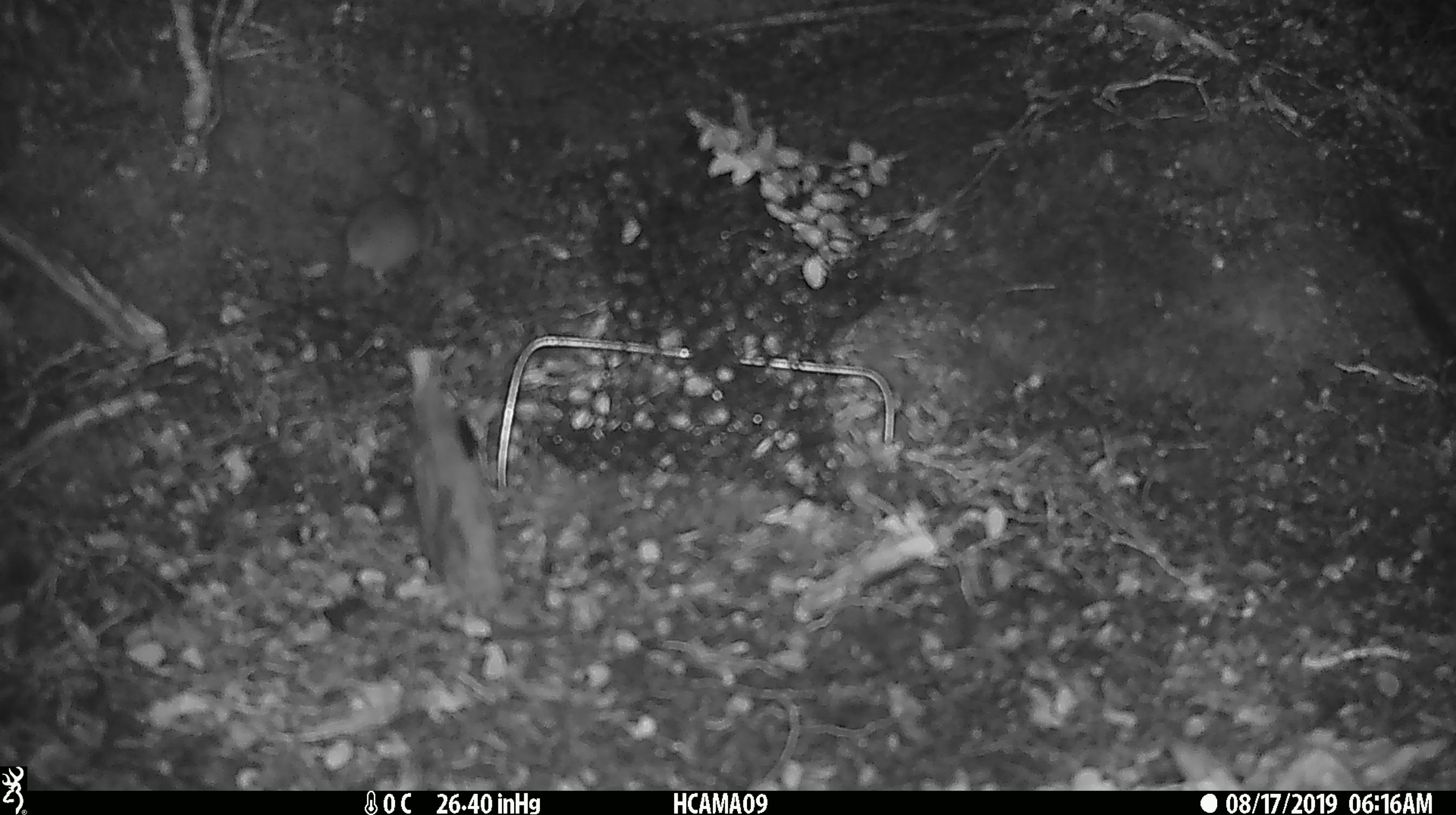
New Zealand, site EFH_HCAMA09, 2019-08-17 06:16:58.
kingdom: Animalia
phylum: Chordata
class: Mammalia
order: Rodentia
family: Muridae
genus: Mus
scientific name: Mus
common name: mouse